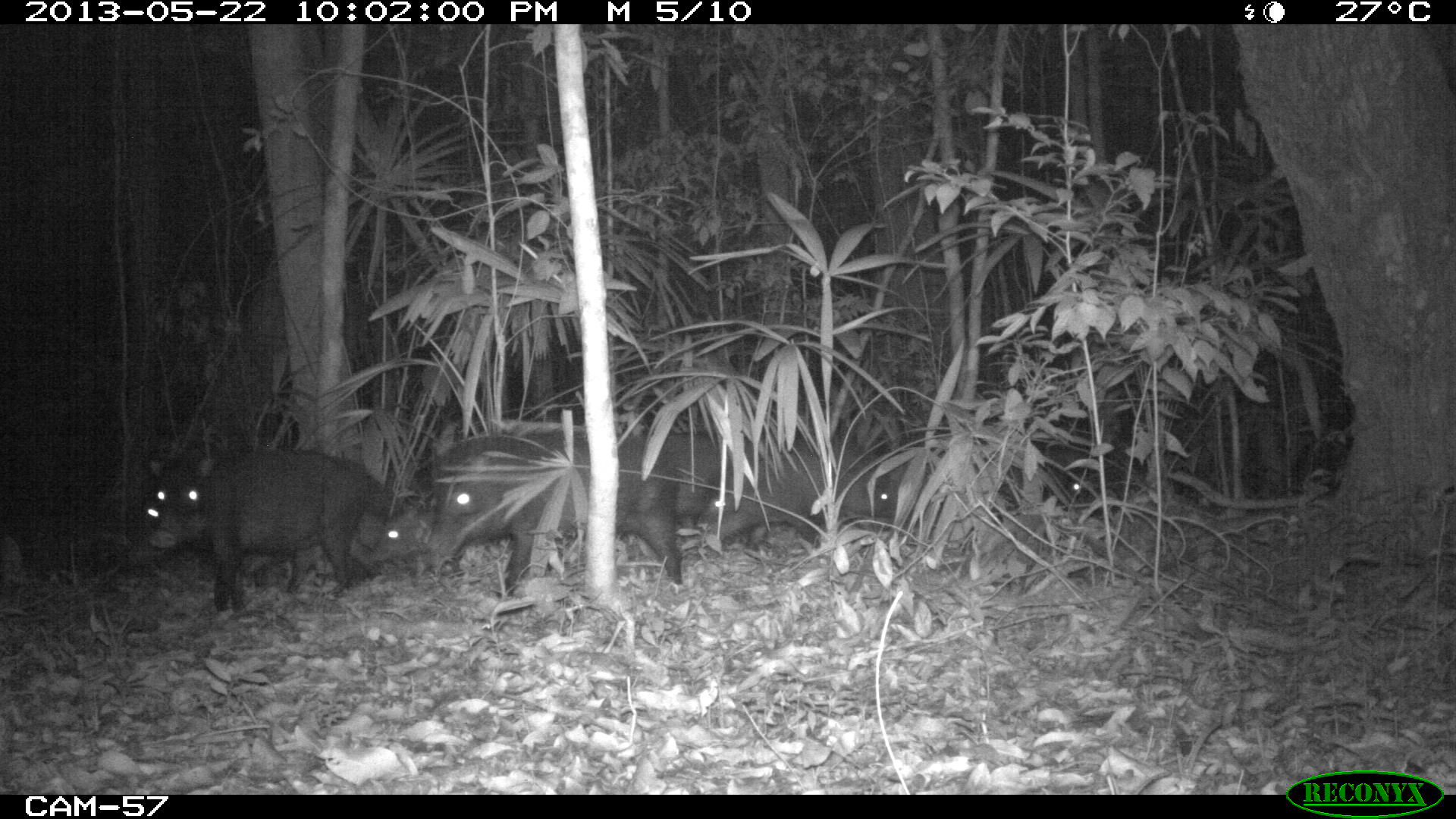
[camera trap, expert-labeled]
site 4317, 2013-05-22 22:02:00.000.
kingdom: Animalia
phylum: Chordata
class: Mammalia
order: Artiodactyla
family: Tayassuidae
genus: Tayassu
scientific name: Tayassu pecari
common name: white-lipped peccary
Tayassu pecari (white-lipped peccary), count 20.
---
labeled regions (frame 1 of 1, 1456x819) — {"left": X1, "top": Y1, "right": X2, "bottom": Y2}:
tayassu pecari: {"left": 426, "top": 429, "right": 680, "bottom": 597}; {"left": 147, "top": 451, "right": 366, "bottom": 610}; {"left": 693, "top": 448, "right": 868, "bottom": 548}; {"left": 370, "top": 507, "right": 431, "bottom": 560}; {"left": 871, "top": 469, "right": 897, "bottom": 528}; {"left": 1066, "top": 472, "right": 1085, "bottom": 502}; {"left": 140, "top": 496, "right": 158, "bottom": 526}